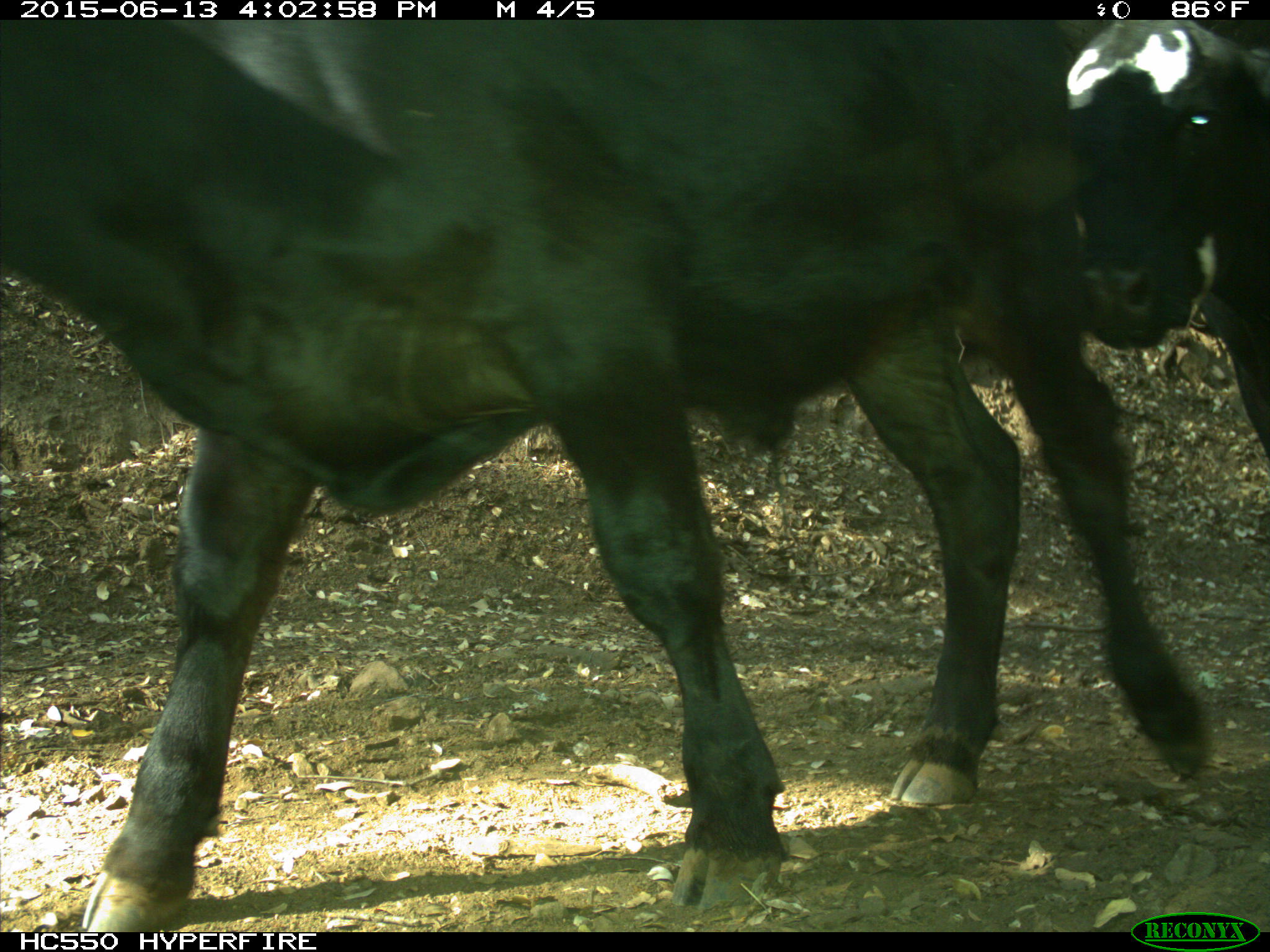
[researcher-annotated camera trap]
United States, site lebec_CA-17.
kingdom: Animalia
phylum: Chordata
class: Mammalia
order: Artiodactyla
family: Bovidae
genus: Bos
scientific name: Bos taurus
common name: domestic cow